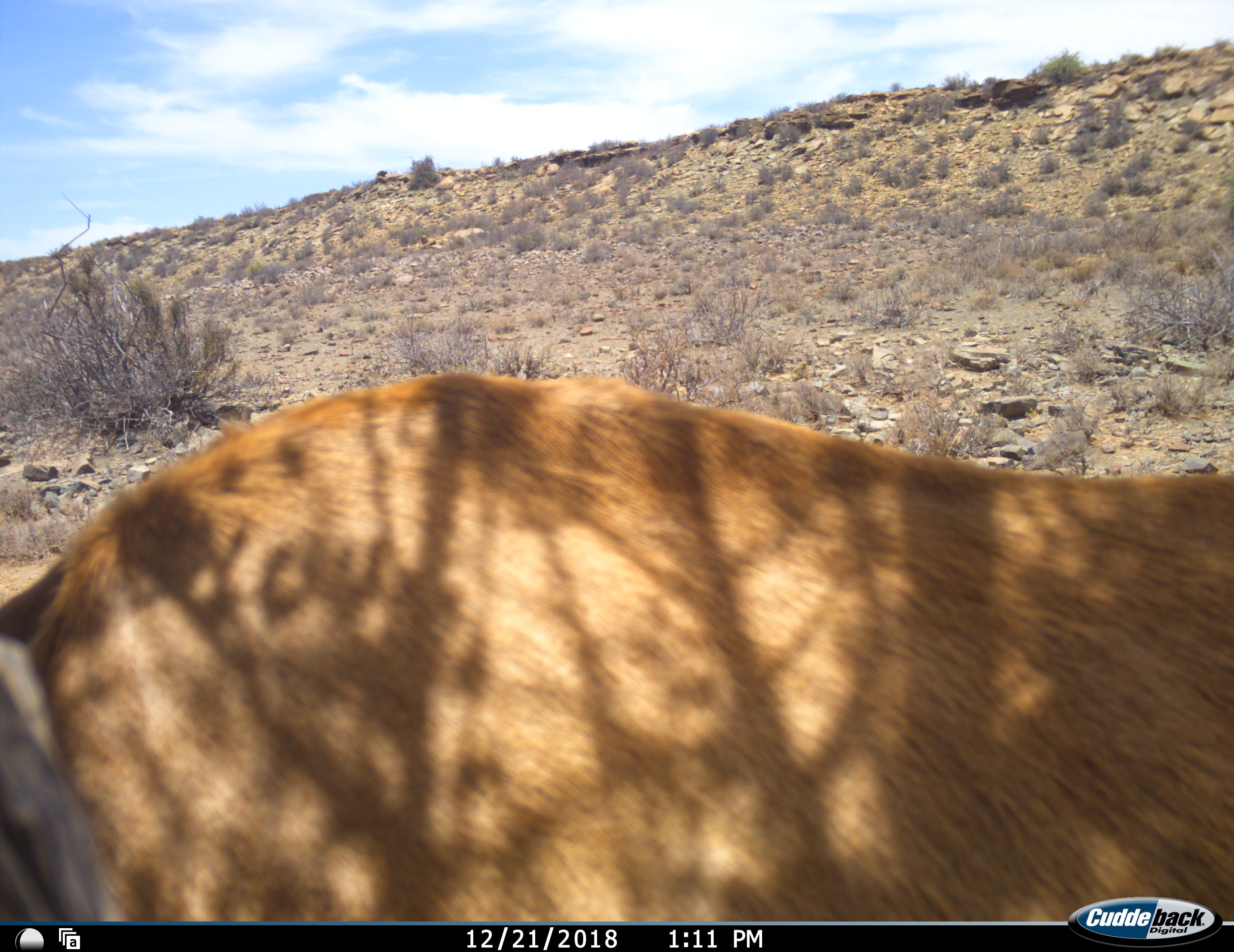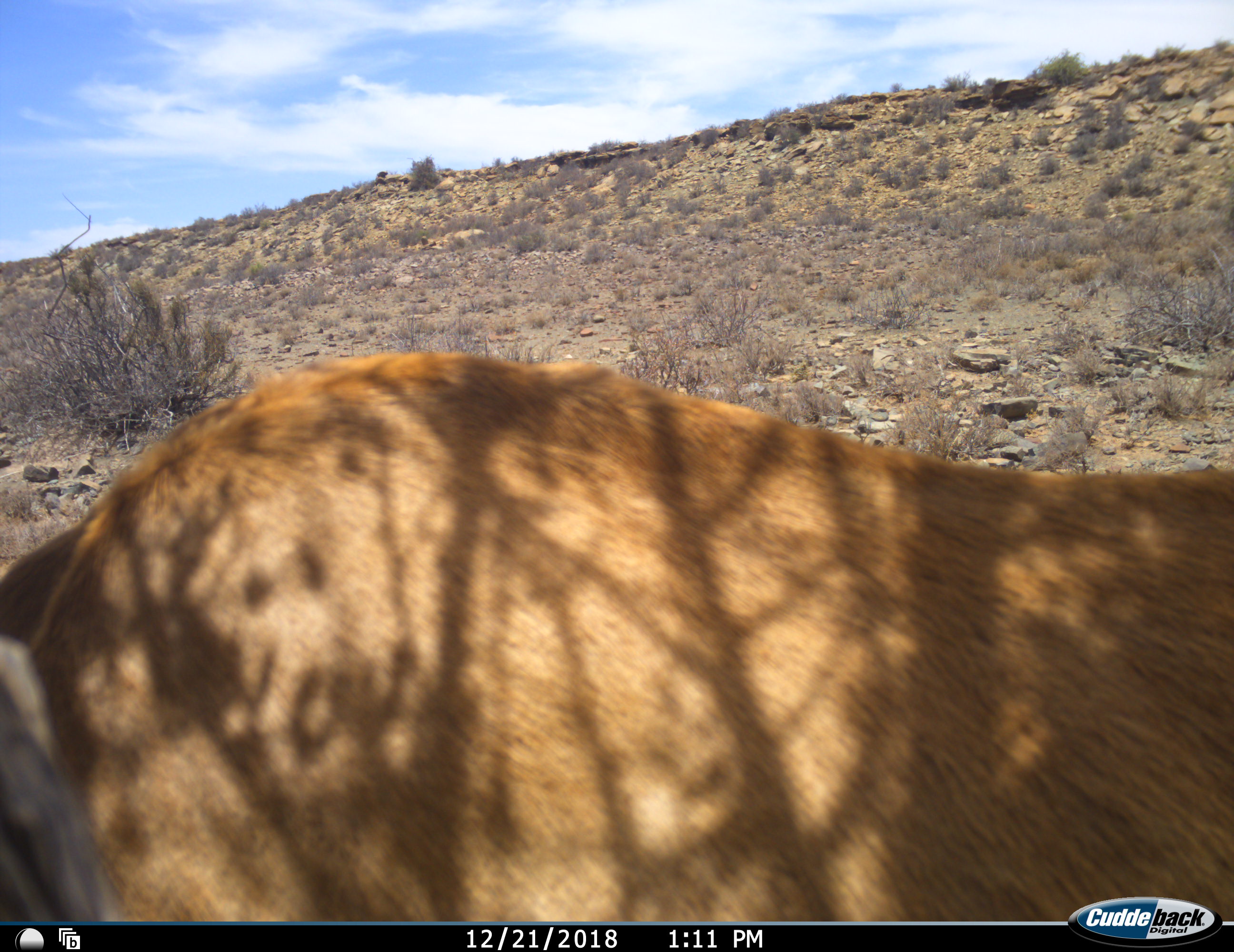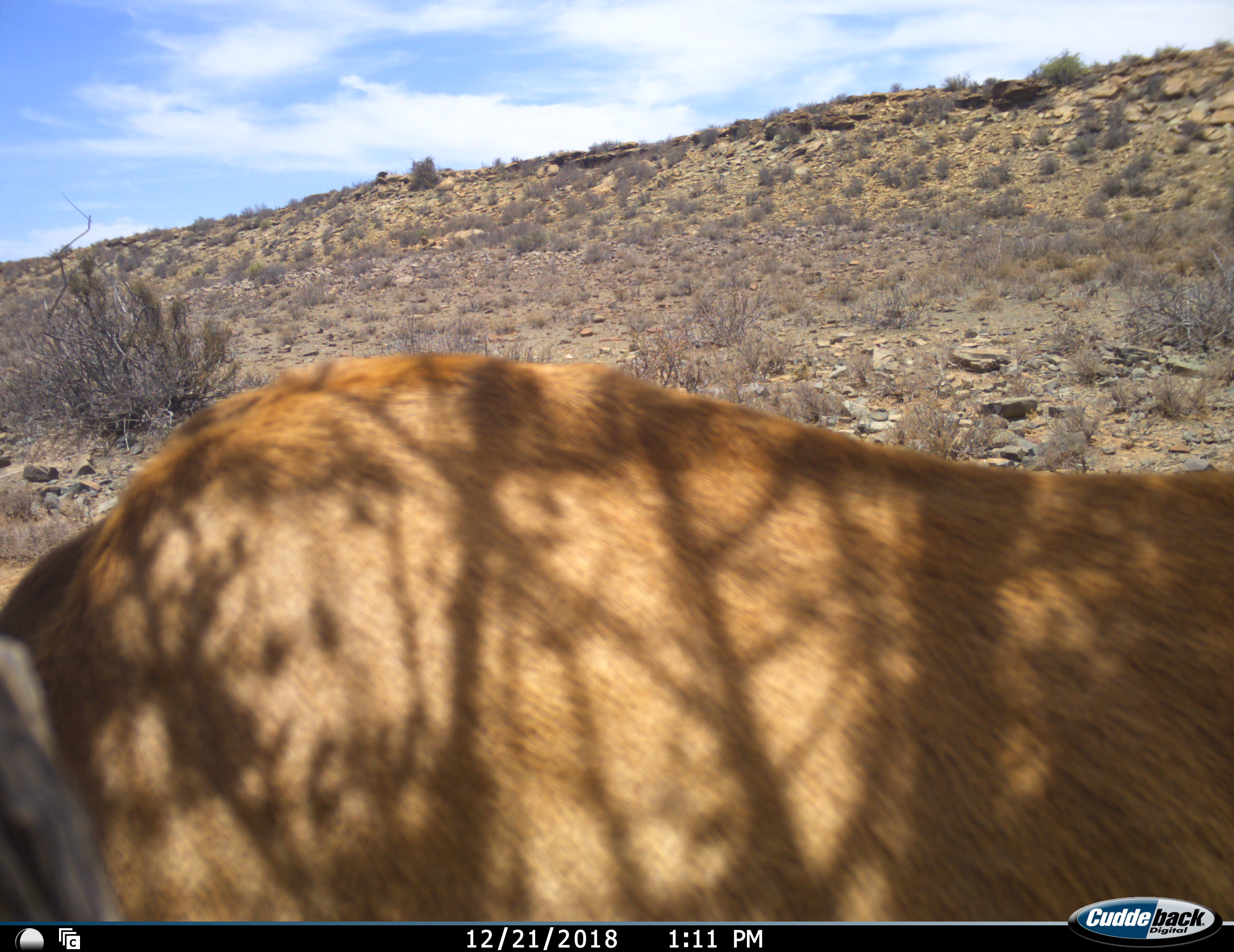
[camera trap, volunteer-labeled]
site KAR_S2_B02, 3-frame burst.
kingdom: Animalia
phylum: Chordata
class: Mammalia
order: Artiodactyla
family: Bovidae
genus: Alcelaphus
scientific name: Alcelaphus buselaphus caama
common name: red hartebeest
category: hartebeestred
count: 1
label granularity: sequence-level